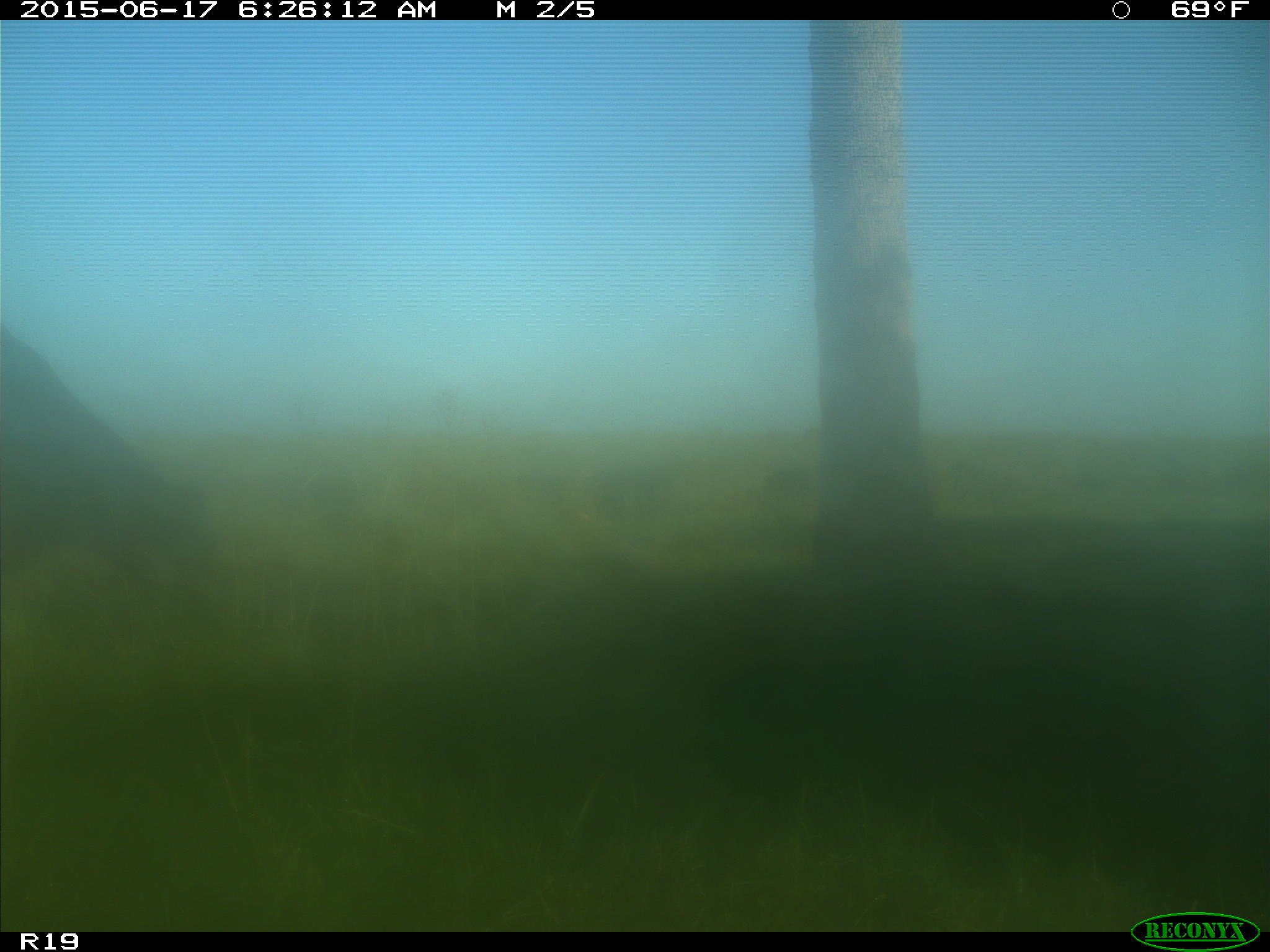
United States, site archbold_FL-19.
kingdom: Animalia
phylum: Chordata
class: Mammalia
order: Artiodactyla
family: Bovidae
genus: Bos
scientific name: Bos taurus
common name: domestic cow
Bos taurus (domestic cow).